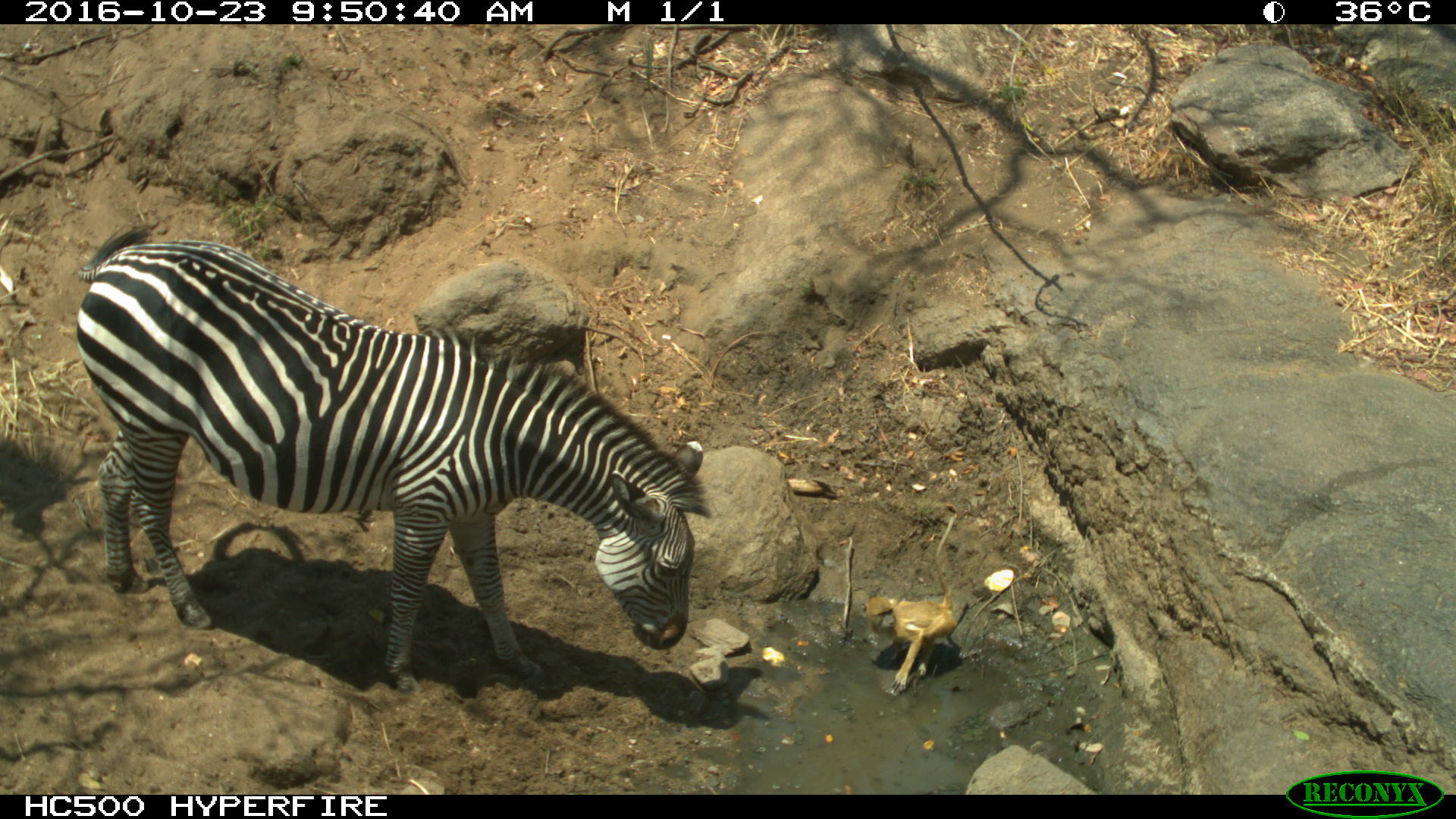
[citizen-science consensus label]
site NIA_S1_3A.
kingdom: Animalia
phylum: Chordata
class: Mammalia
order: Primates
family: Cercopithecidae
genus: Papio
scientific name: Papio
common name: baboon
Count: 1.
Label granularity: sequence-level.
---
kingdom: Animalia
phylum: Chordata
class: Mammalia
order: Perissodactyla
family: Equidae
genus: Equus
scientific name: Equus quagga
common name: plains zebra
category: zebraplains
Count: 1.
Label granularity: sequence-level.